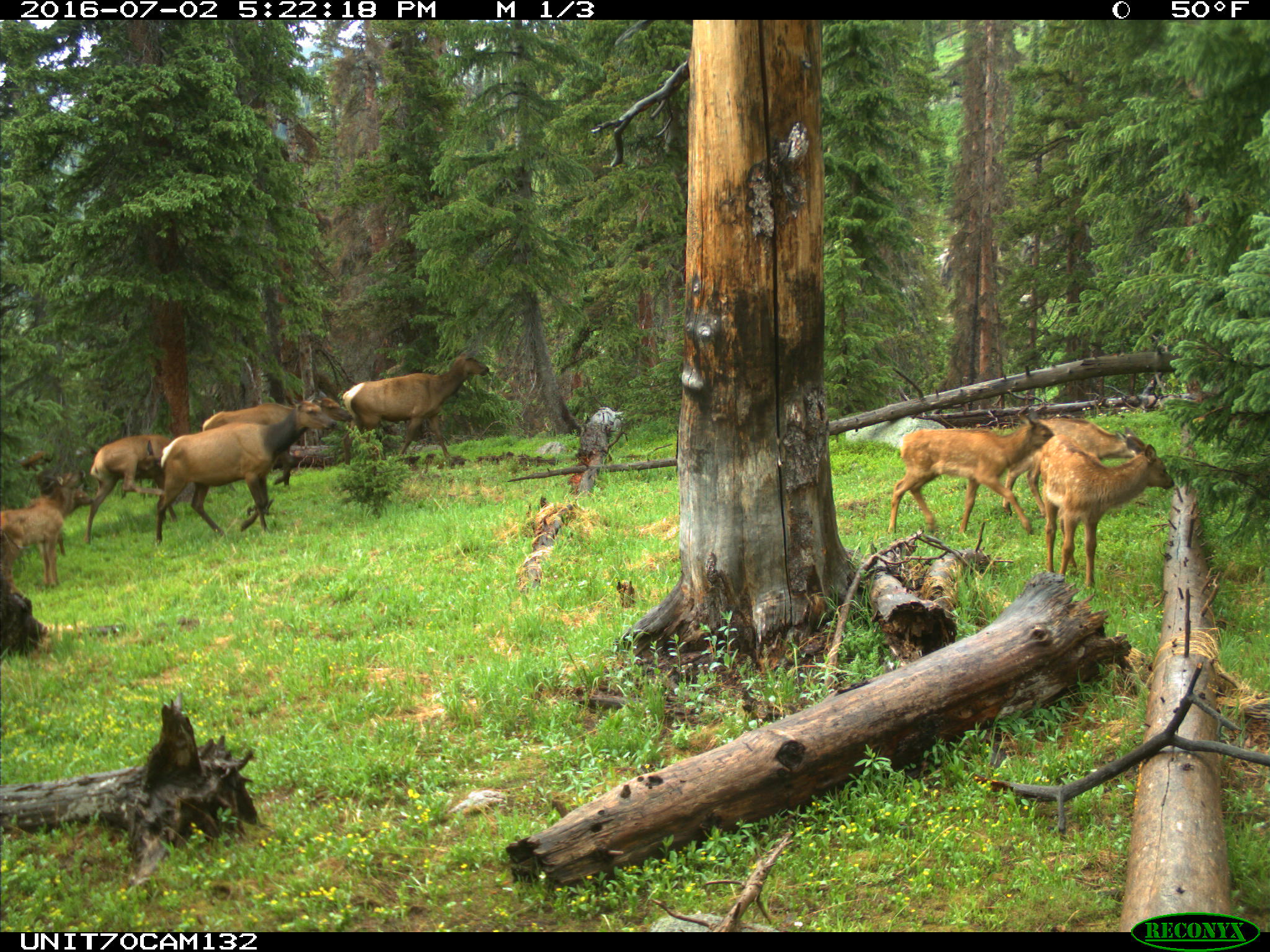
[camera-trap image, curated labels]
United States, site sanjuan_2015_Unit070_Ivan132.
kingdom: Animalia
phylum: Chordata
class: Mammalia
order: Artiodactyla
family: Cervidae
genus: Cervus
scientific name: Cervus elaphus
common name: red deer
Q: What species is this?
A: Cervus elaphus (red deer).